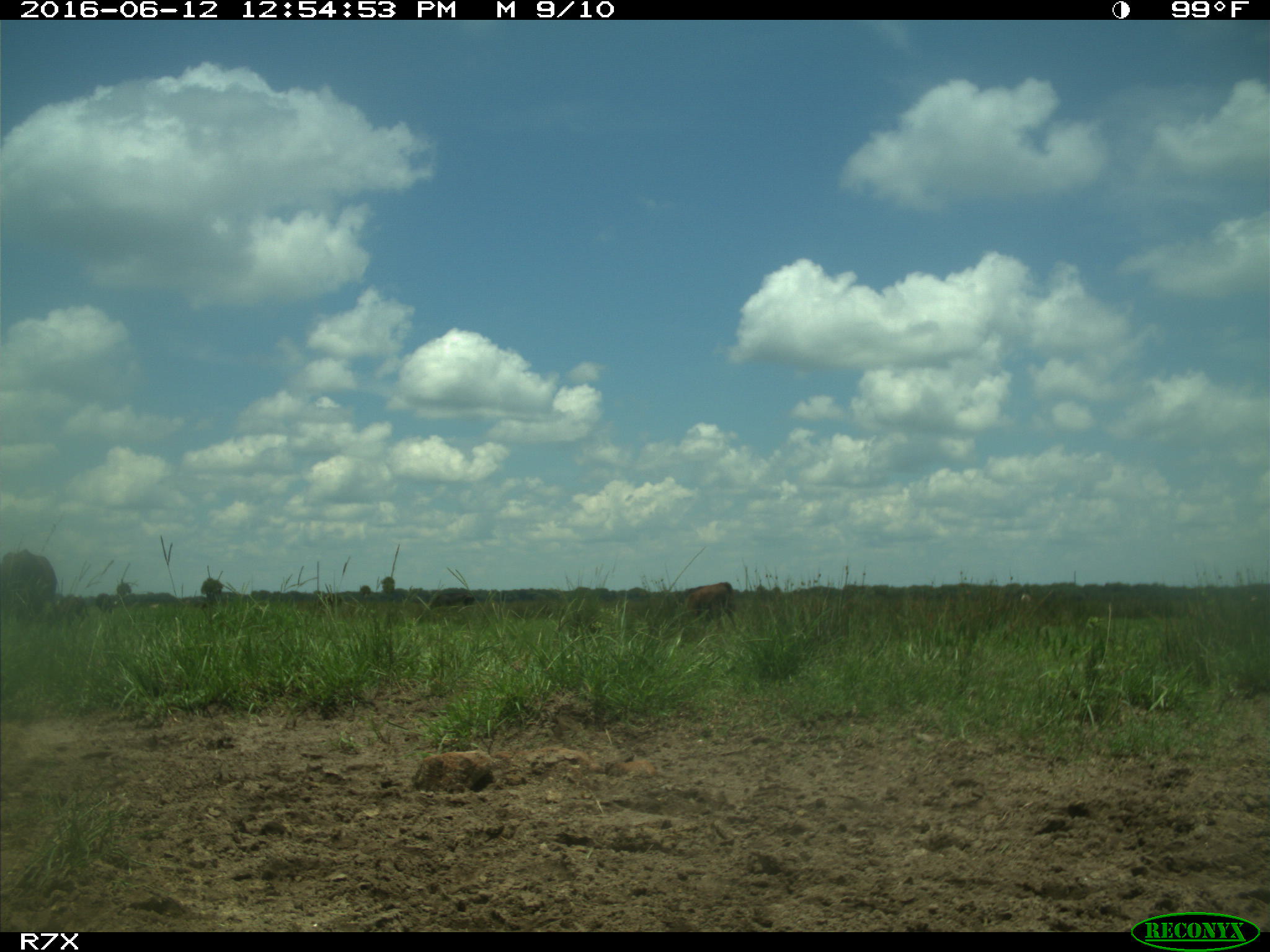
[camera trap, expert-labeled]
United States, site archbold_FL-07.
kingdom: Animalia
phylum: Chordata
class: Mammalia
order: Artiodactyla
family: Bovidae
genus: Bos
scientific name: Bos taurus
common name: domestic cow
Bos taurus (domestic cow).